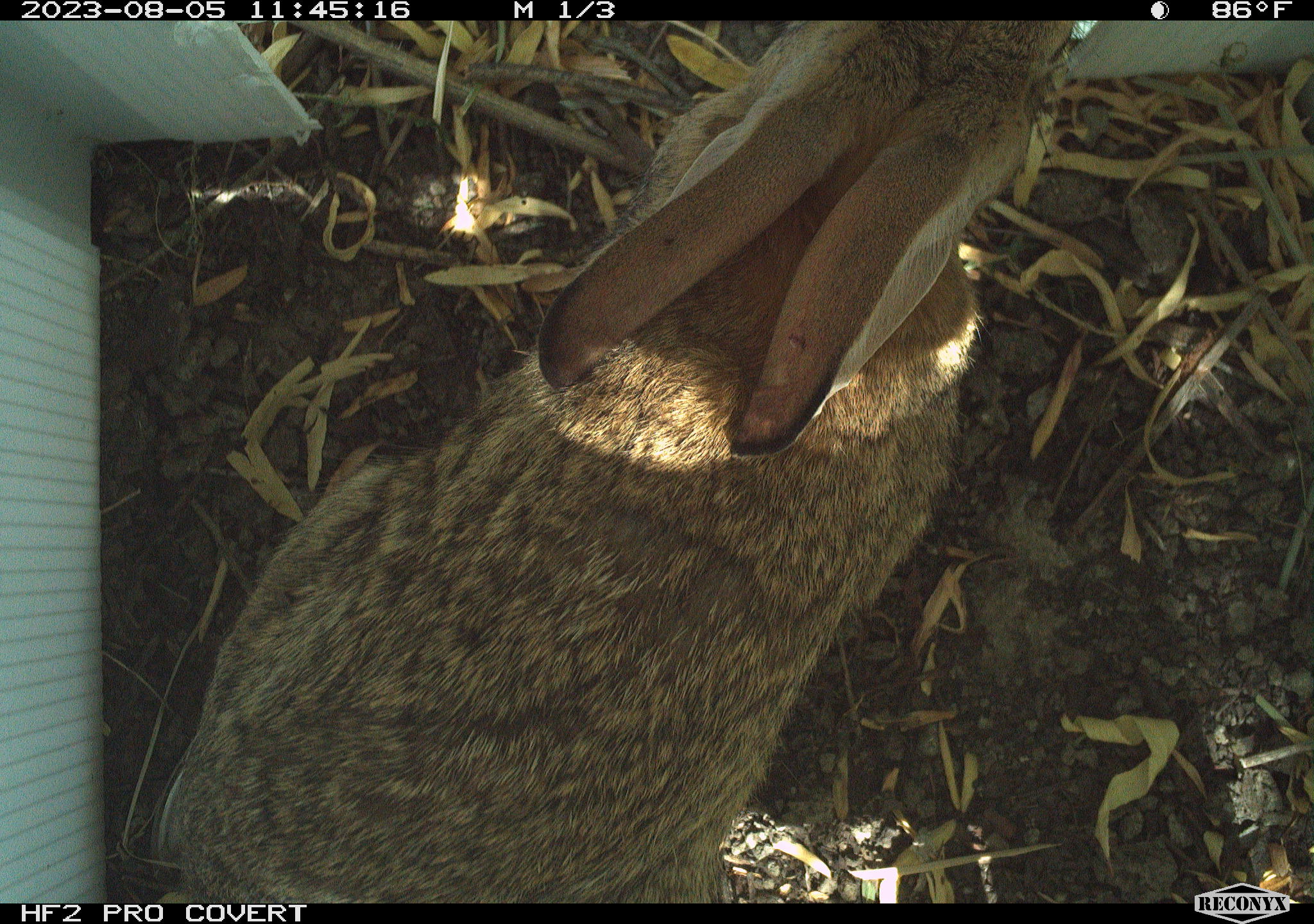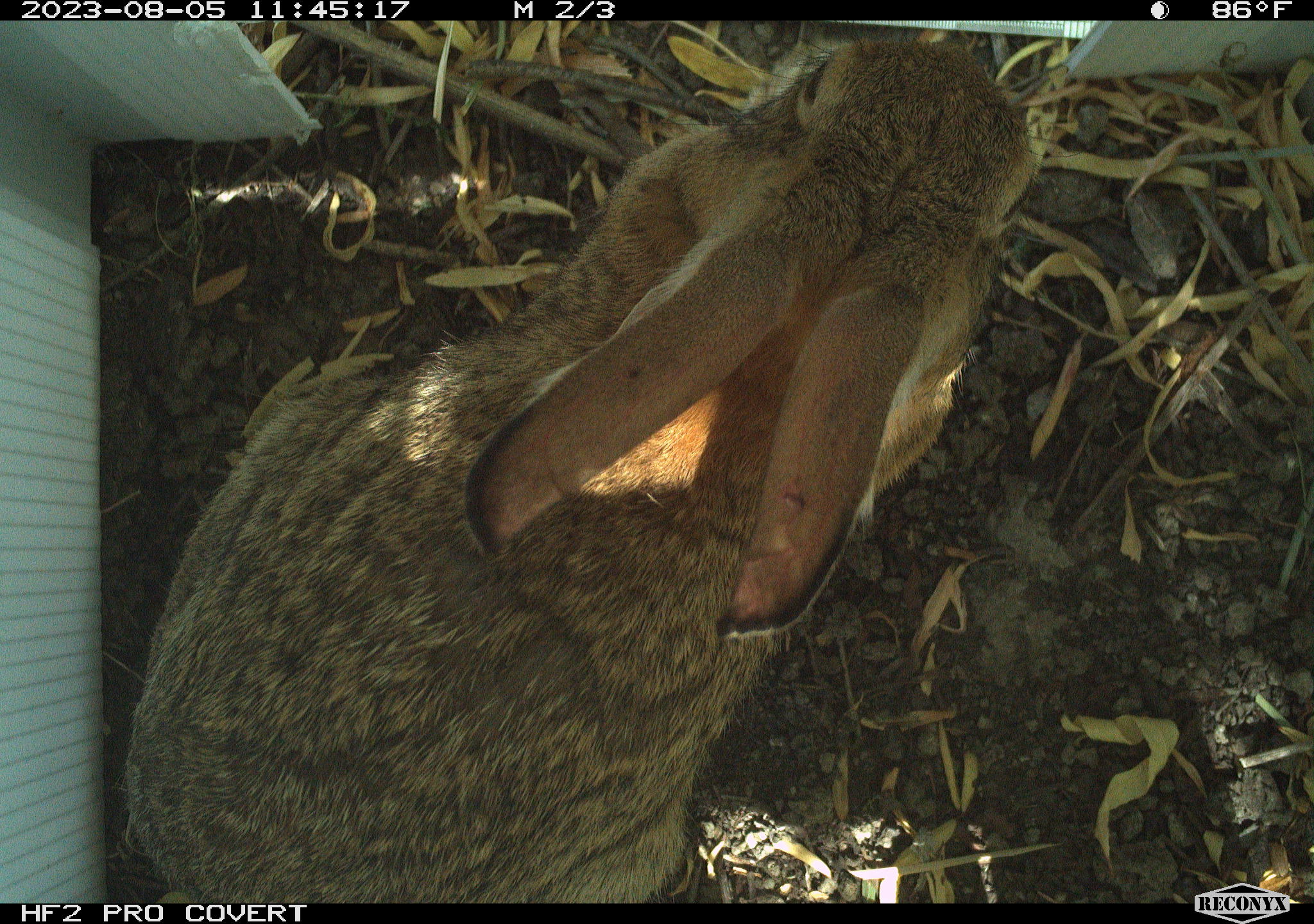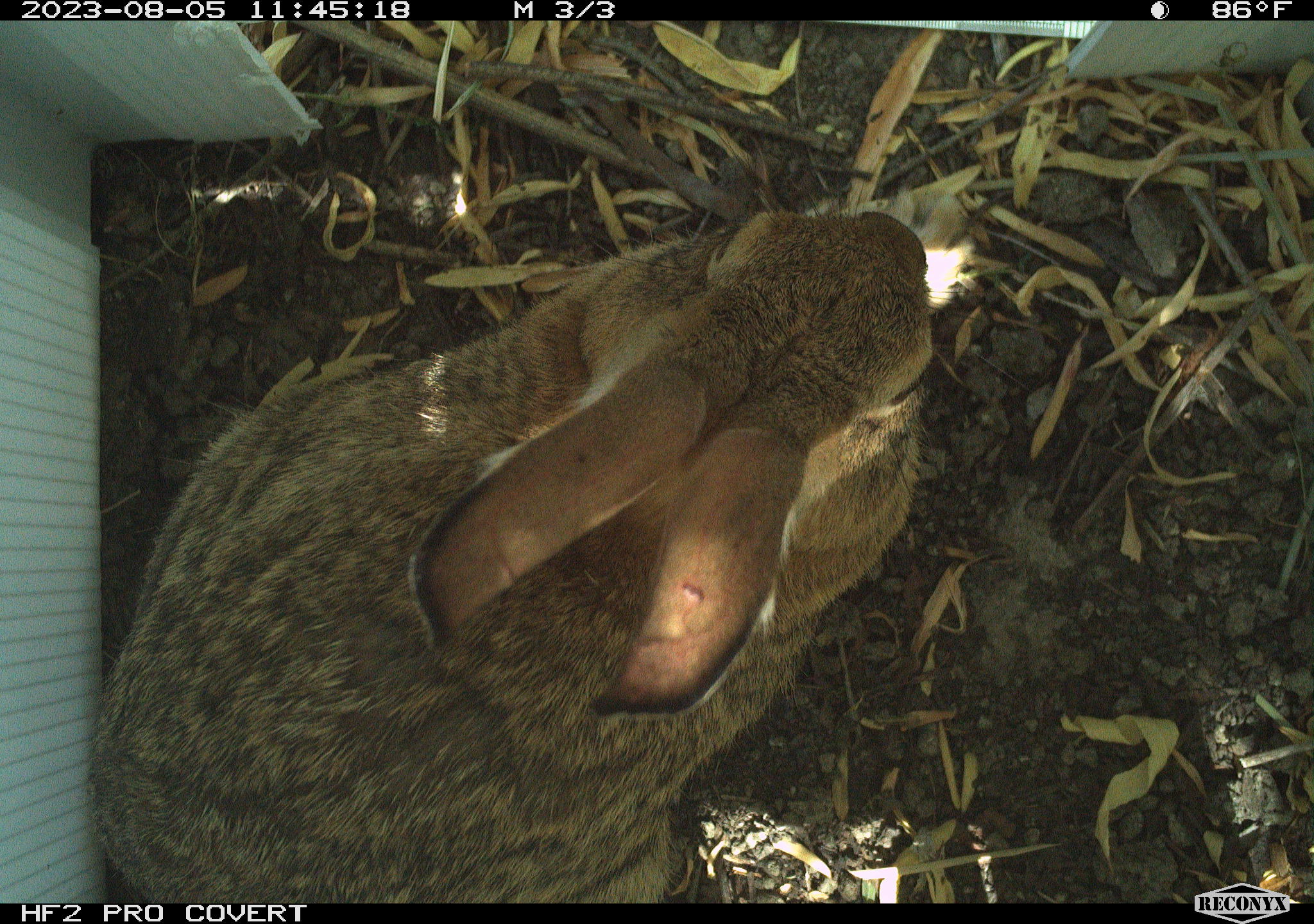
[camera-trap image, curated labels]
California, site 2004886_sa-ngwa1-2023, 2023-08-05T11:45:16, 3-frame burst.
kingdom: Animalia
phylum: Chordata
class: Mammalia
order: Lagomorpha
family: Leporidae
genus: Sylvilagus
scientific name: Sylvilagus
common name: cottontail rabbits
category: sylvilagus species